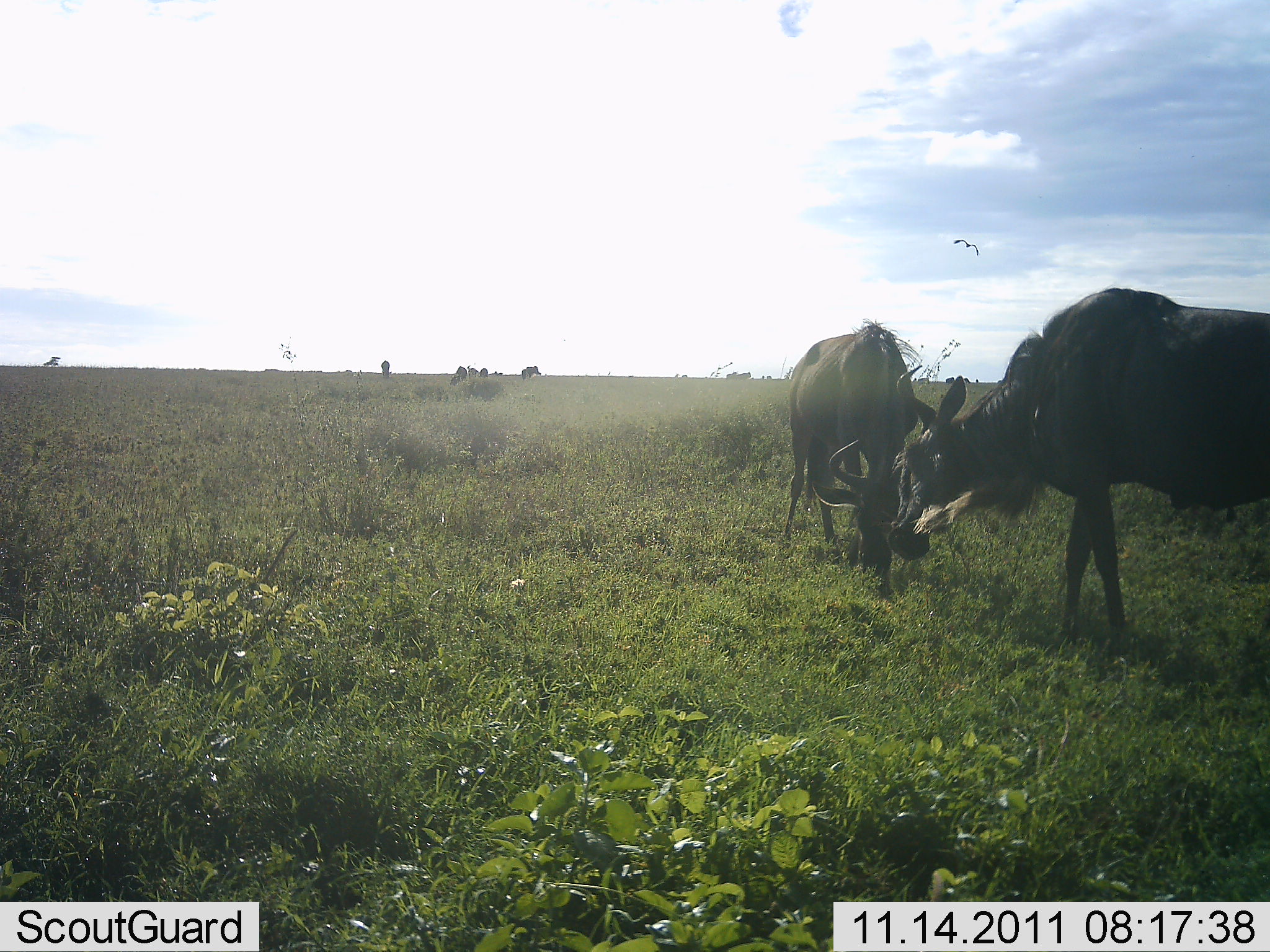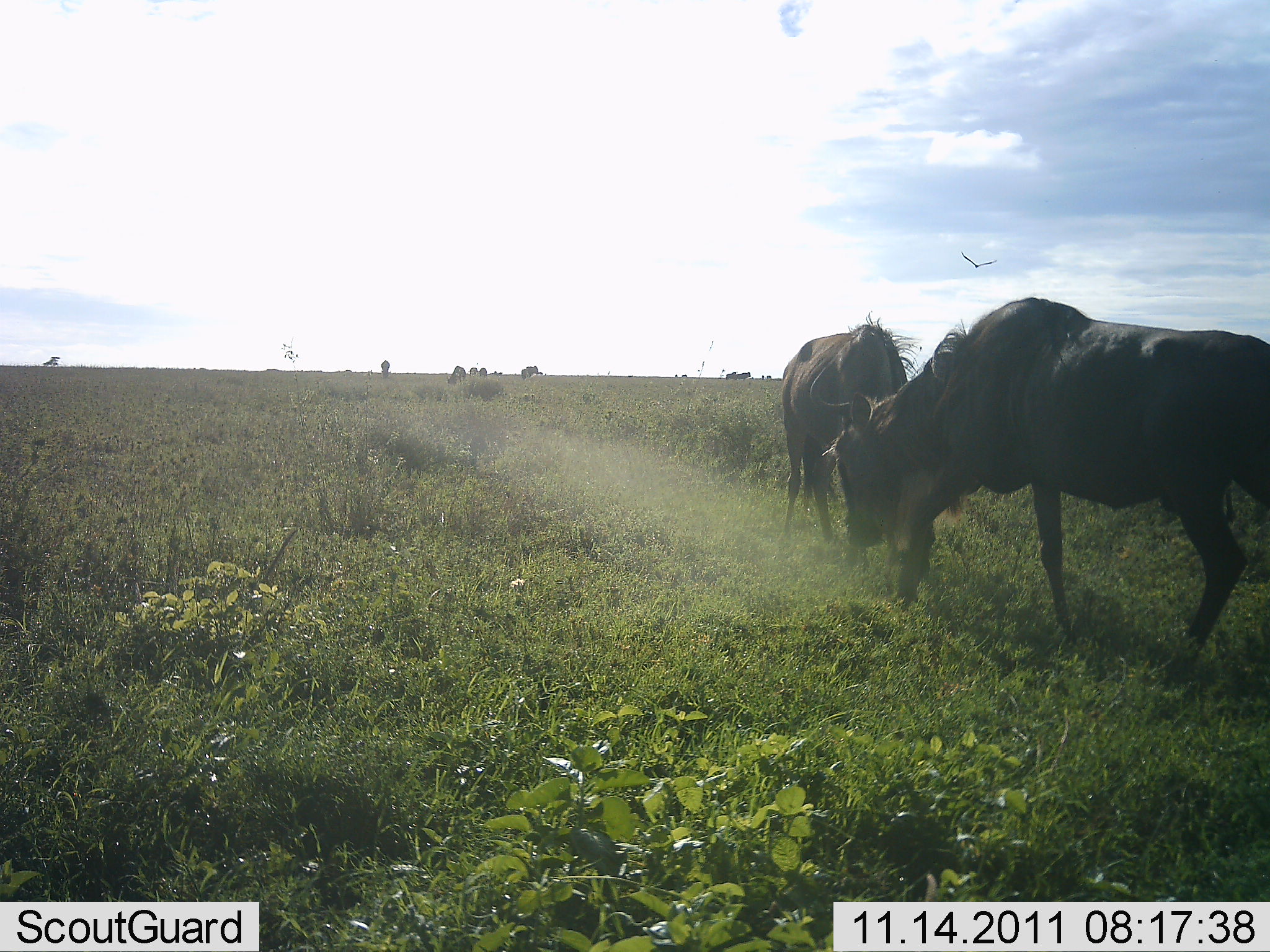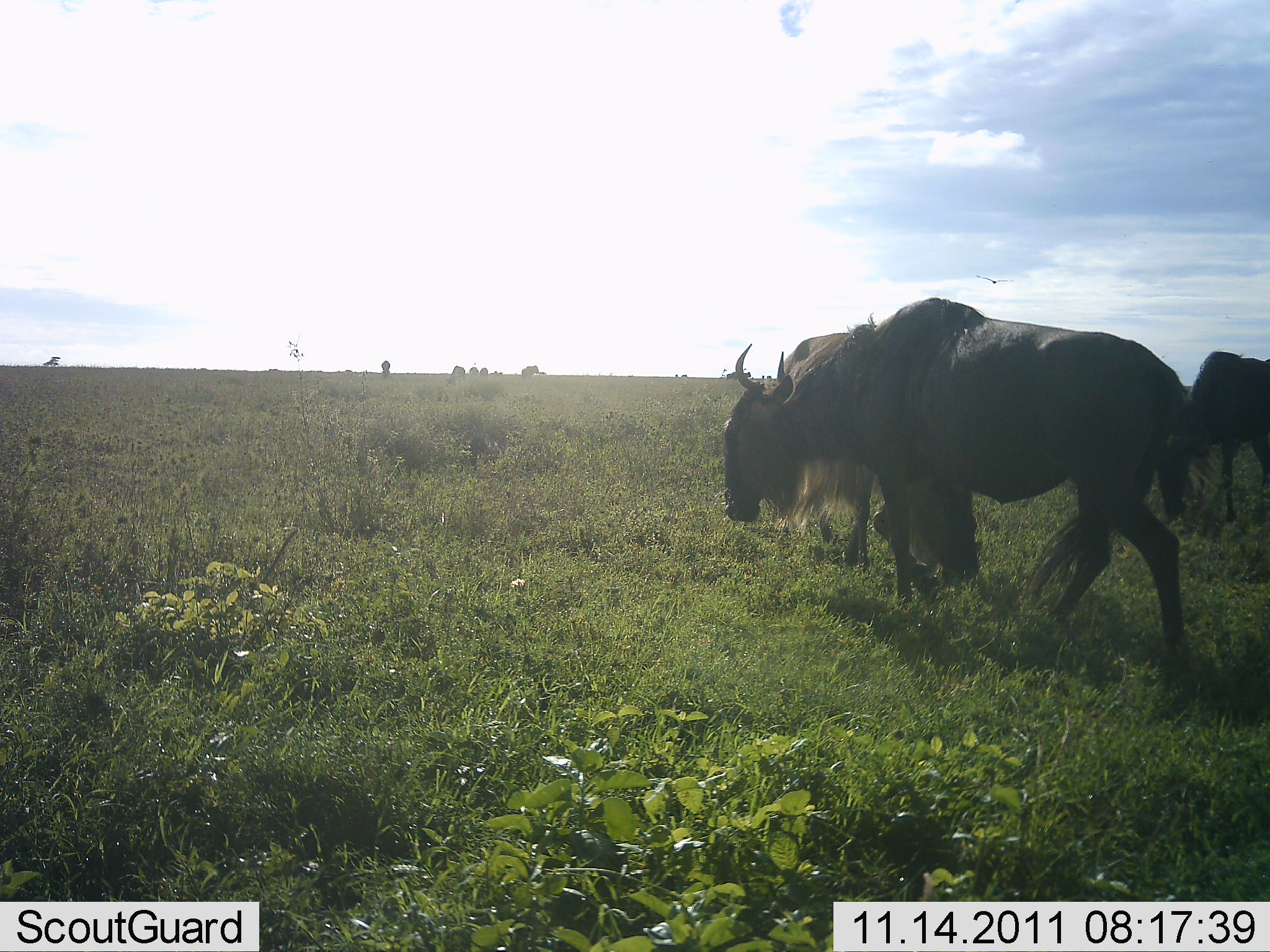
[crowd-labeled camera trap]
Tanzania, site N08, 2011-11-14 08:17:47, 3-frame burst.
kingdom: Animalia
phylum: Chordata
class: Mammalia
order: Artiodactyla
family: Bovidae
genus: Connochaetes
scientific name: Connochaetes taurinus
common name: blue wildebeest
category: wildebeest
Wildebeest (blue wildebeest) (Connochaetes taurinus), count 3. Behavior (volunteer vote fractions): standing 21%, resting 0%, moving 71%, interacting 0%. Young present (vote fraction): 0%. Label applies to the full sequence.